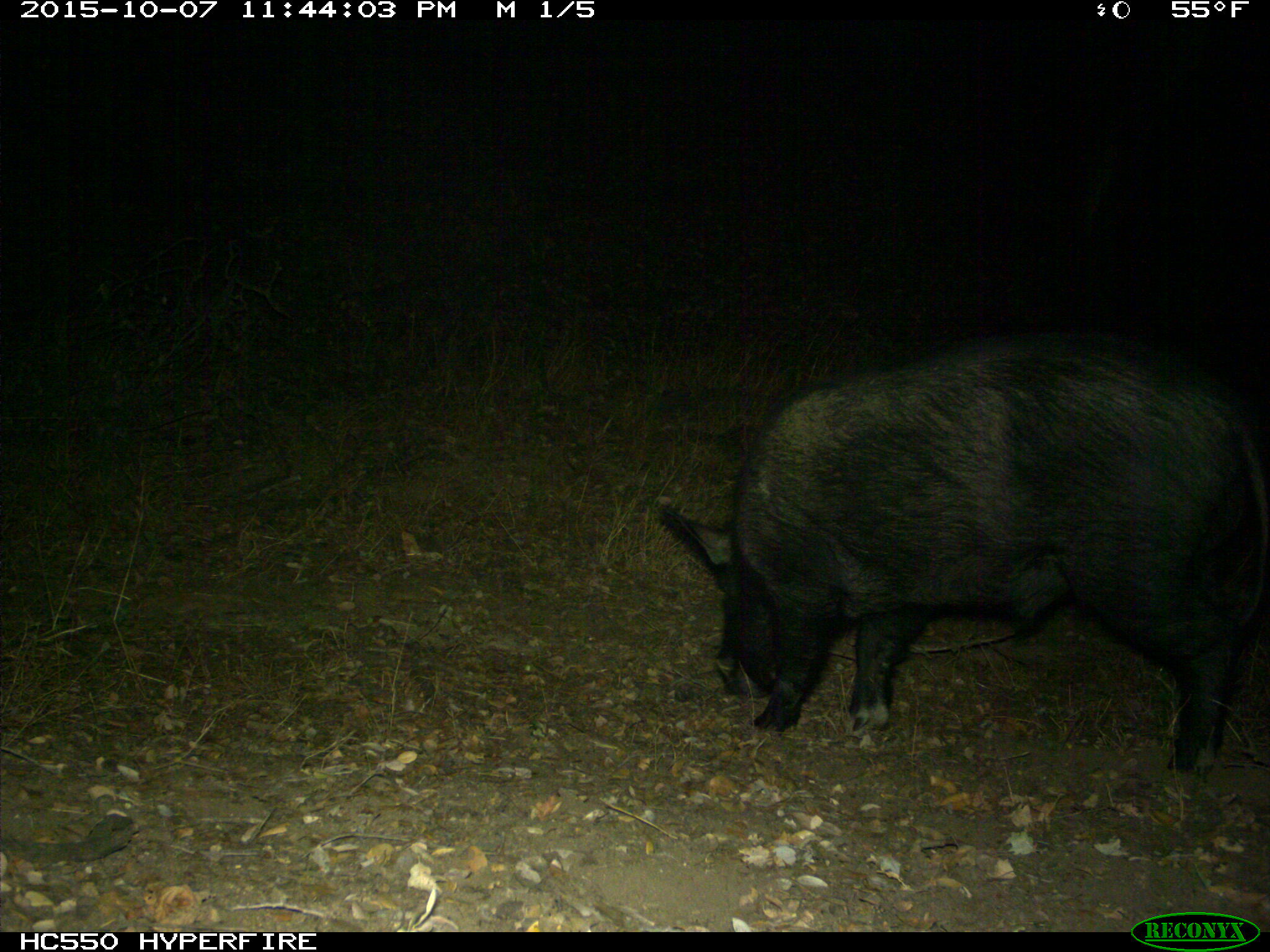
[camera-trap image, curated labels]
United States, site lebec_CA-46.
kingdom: Animalia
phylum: Chordata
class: Mammalia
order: Artiodactyla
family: Suidae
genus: Sus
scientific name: Sus scrofa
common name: wild boar